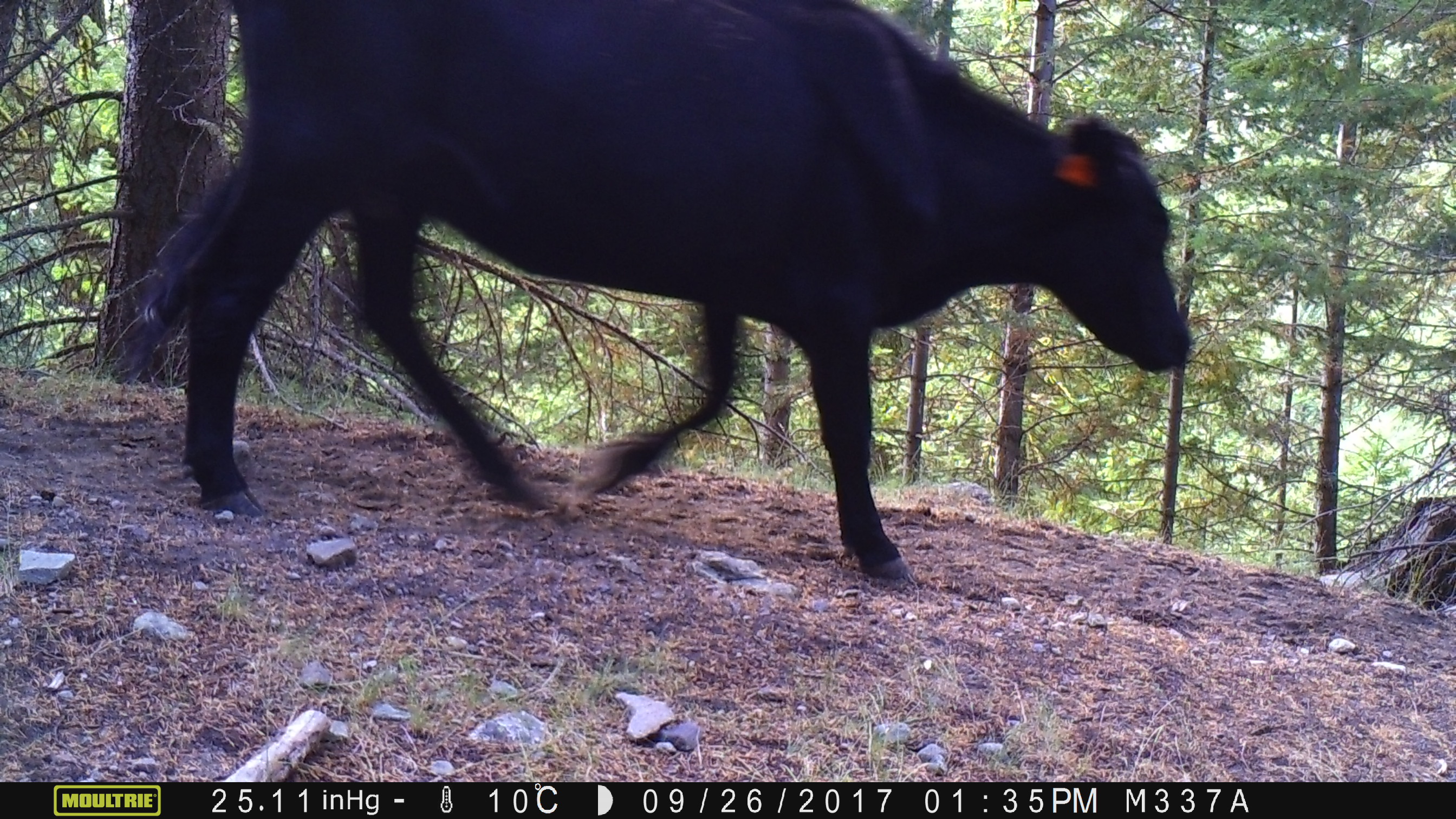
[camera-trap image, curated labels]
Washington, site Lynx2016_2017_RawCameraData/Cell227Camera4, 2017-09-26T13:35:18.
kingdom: Animalia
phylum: Chordata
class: Mammalia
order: Artiodactyla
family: Bovidae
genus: Bos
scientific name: Bos taurus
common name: domestic cattle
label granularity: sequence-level